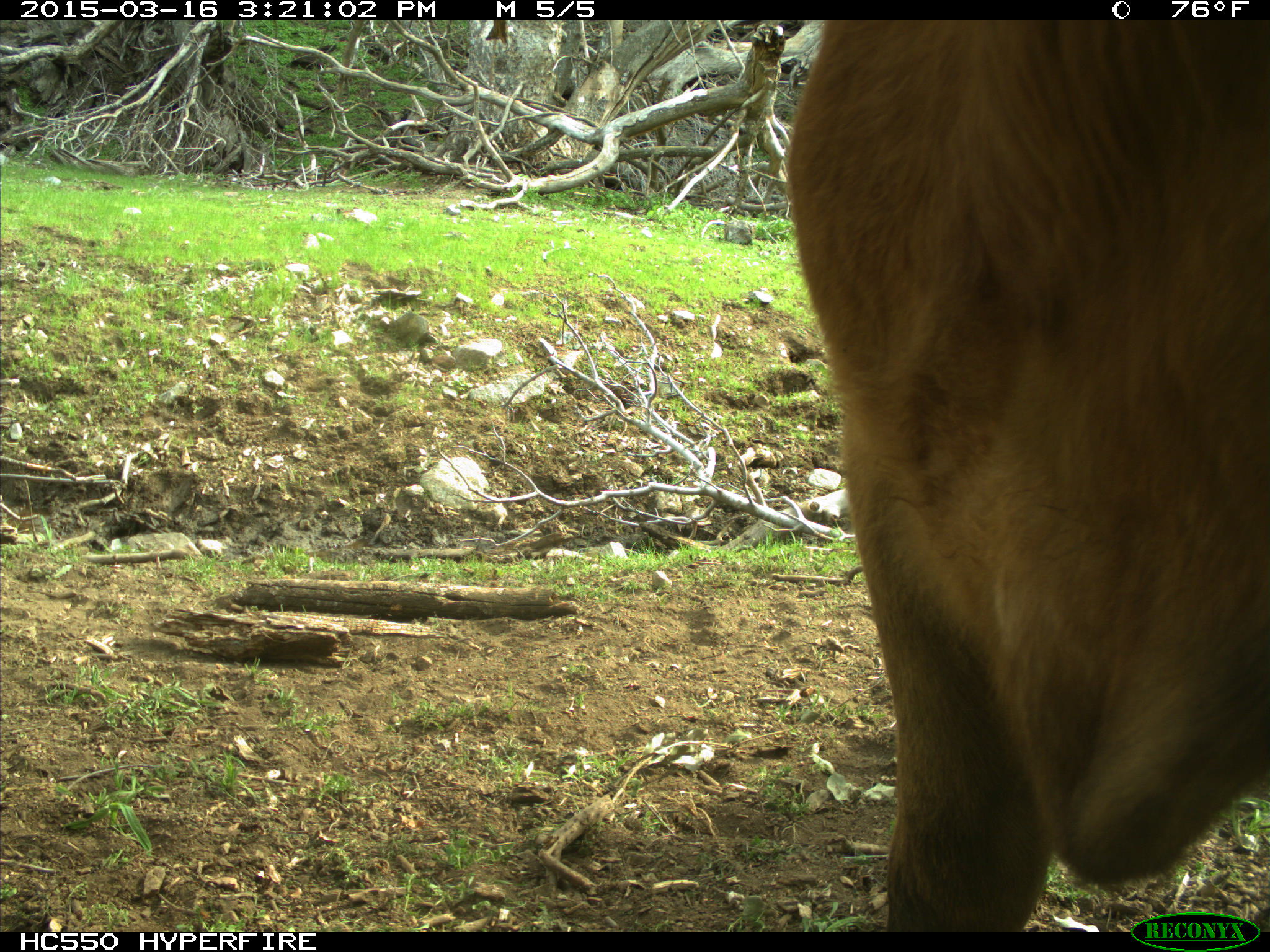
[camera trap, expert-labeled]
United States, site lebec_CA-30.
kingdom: Animalia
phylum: Chordata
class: Mammalia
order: Artiodactyla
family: Bovidae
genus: Bos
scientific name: Bos taurus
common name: domestic cow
Bos taurus (domestic cow).